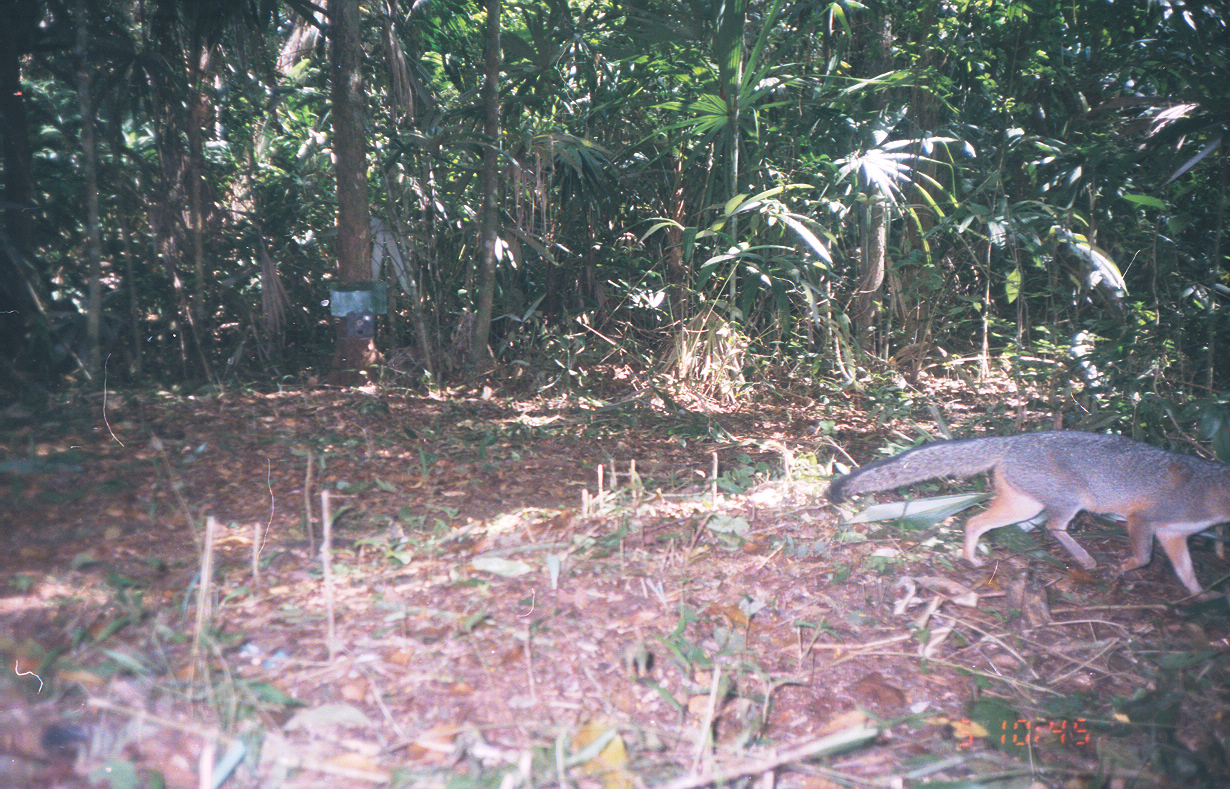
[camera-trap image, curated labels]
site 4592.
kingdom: Animalia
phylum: Chordata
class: Mammalia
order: Carnivora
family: Canidae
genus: Urocyon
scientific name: Urocyon cinereoargenteus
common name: gray fox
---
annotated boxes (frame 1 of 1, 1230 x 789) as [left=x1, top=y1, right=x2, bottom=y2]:
urocyon cinereoargenteus: [left=818, top=424, right=1230, bottom=597]